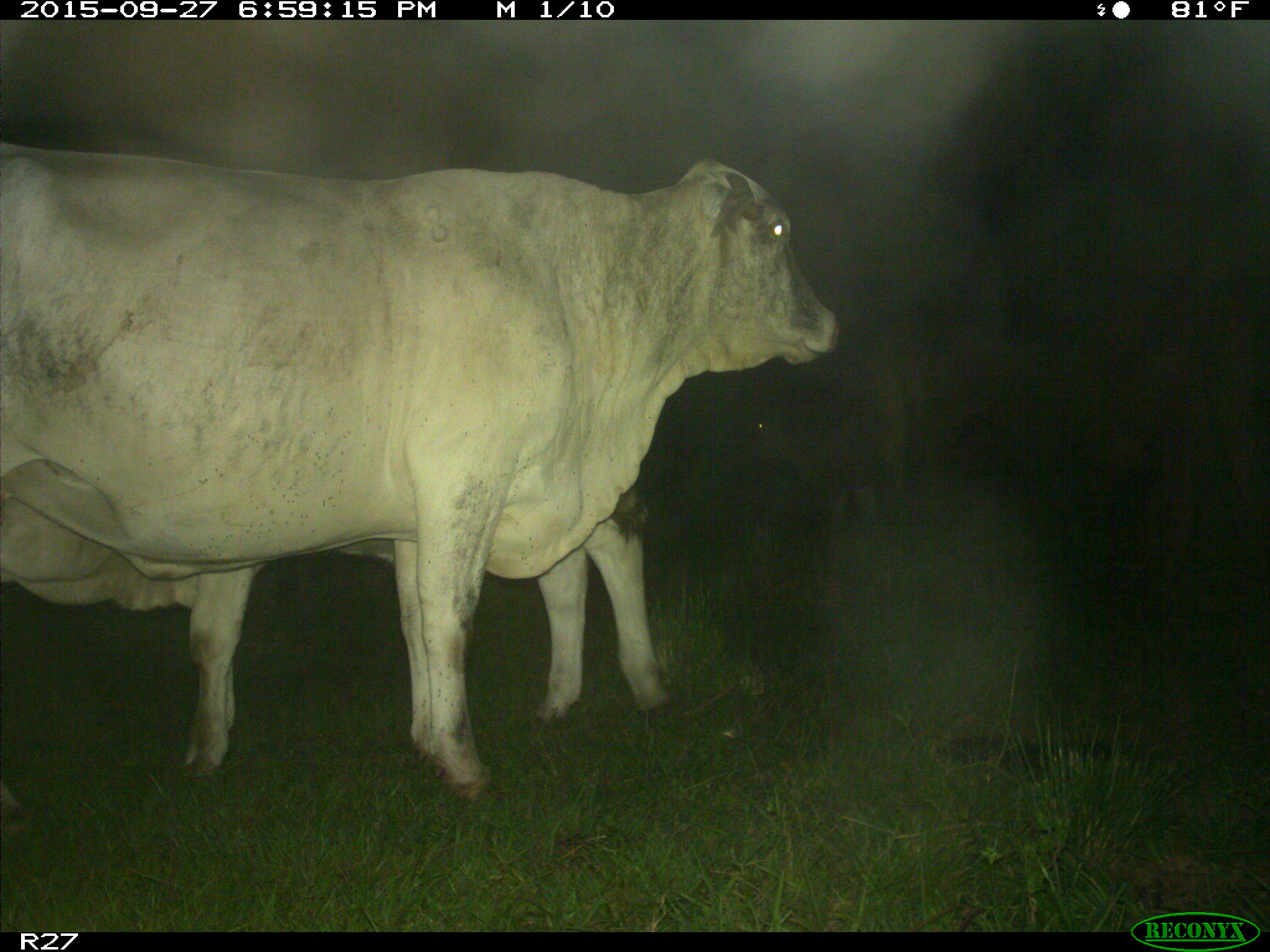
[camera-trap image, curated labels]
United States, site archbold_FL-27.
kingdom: Animalia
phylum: Chordata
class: Mammalia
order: Artiodactyla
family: Bovidae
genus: Bos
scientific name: Bos taurus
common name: domestic cow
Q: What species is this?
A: Bos taurus (domestic cow).